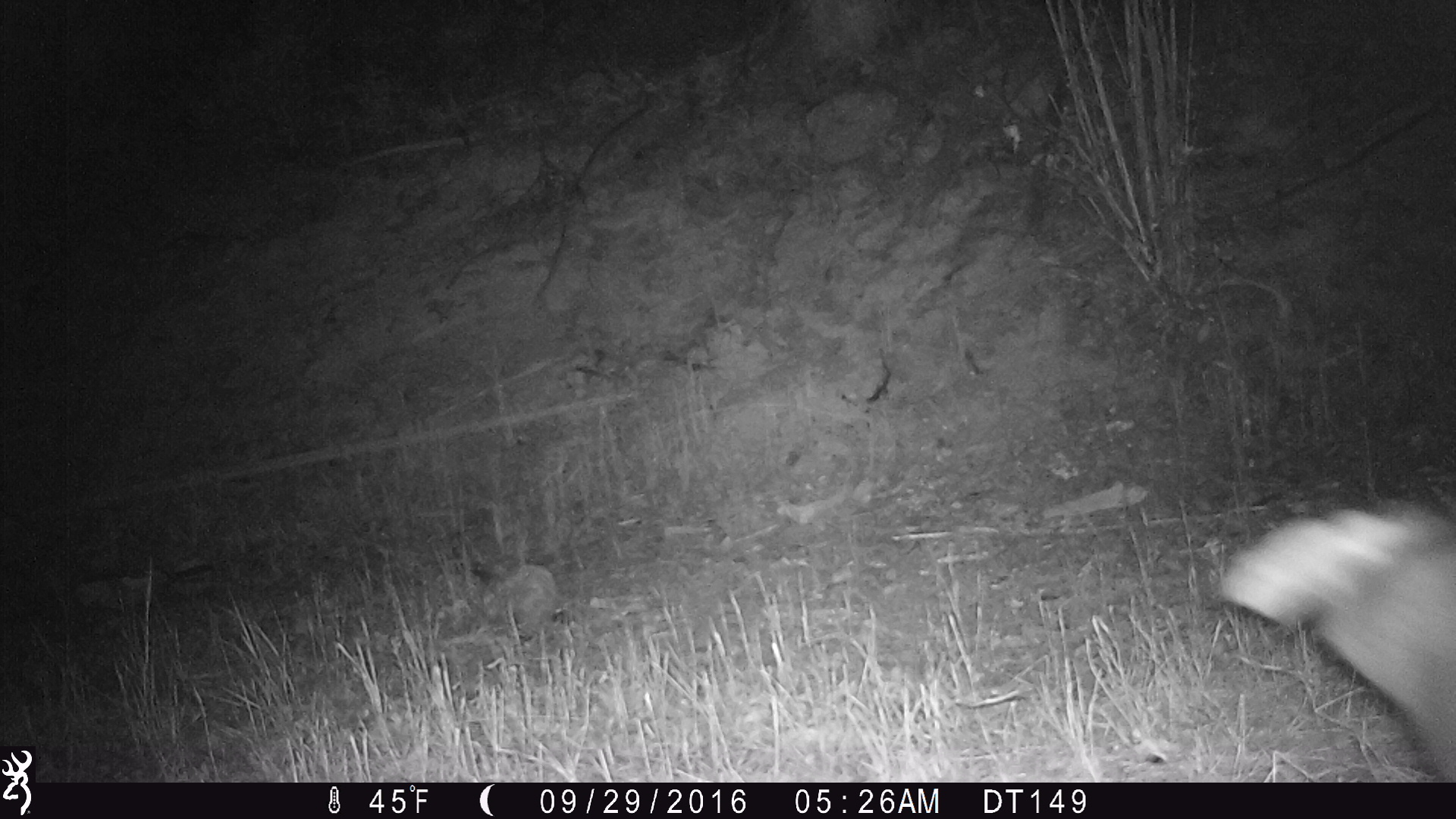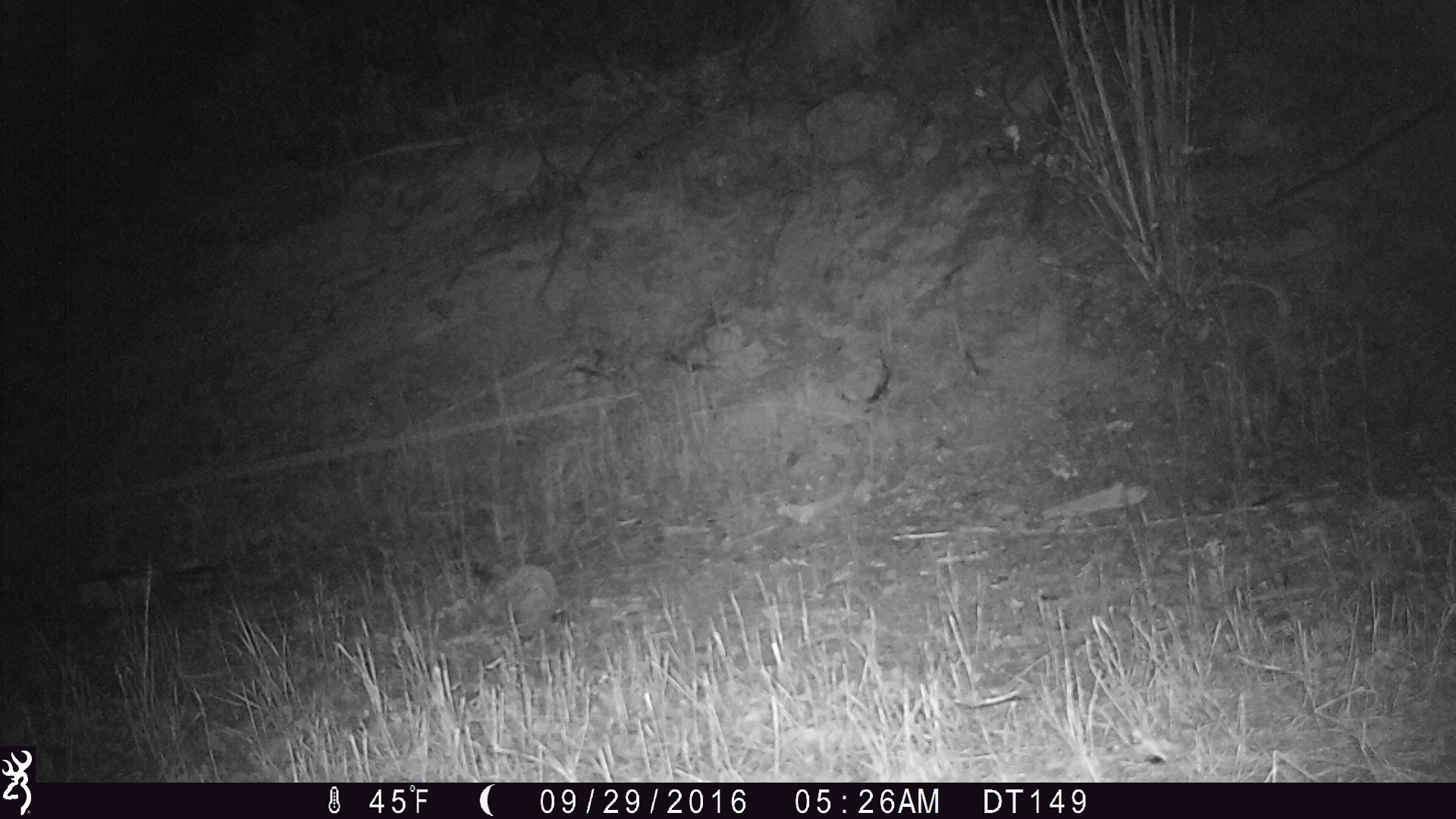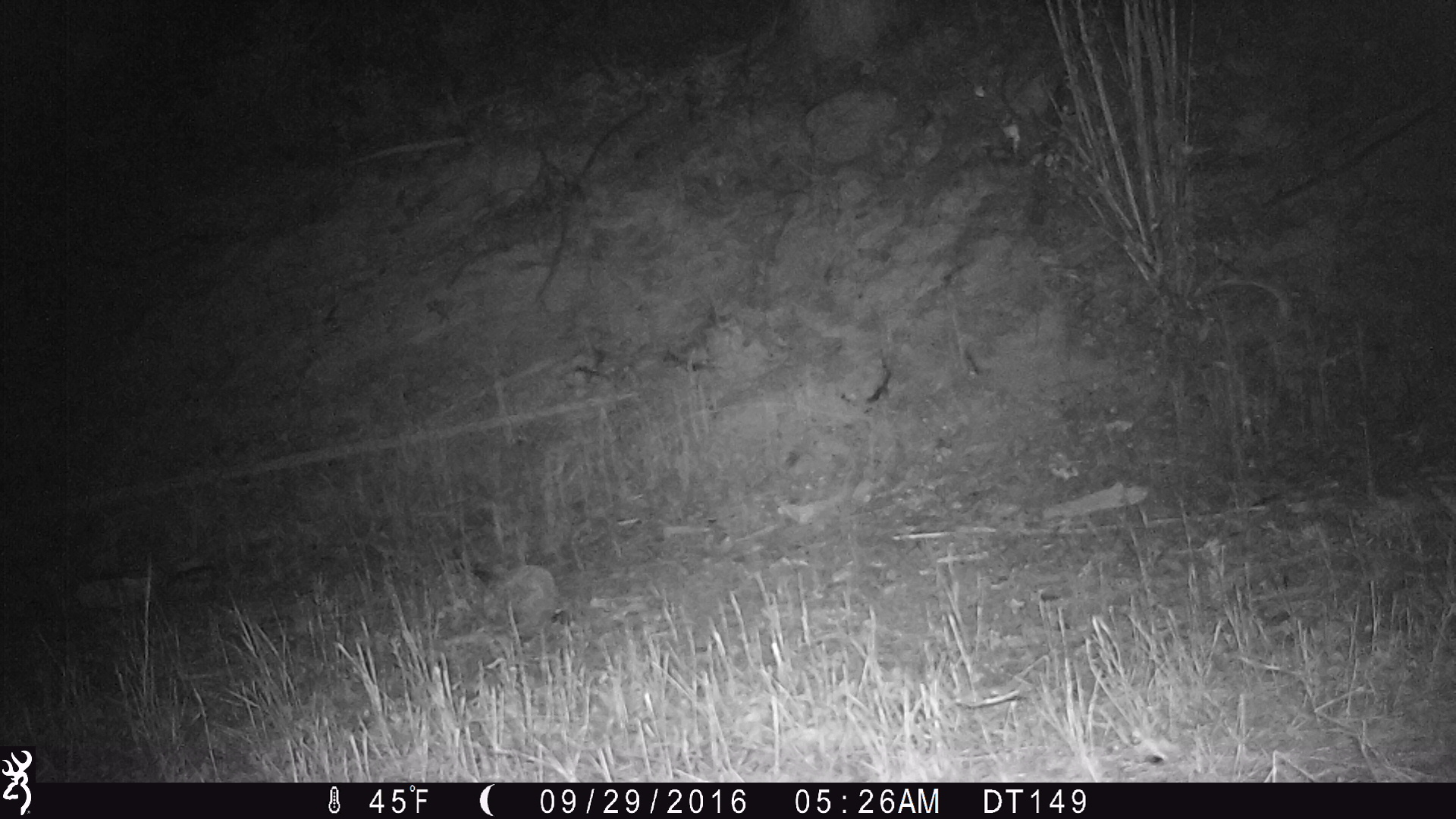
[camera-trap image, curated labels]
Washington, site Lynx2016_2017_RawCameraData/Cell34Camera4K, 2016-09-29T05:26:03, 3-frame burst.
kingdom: Animalia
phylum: Chordata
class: Mammalia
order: Lagomorpha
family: Leporidae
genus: Lepus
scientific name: Lepus americanus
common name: snowshoe hare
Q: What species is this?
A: Lepus americanus (snowshoe hare).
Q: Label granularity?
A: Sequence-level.